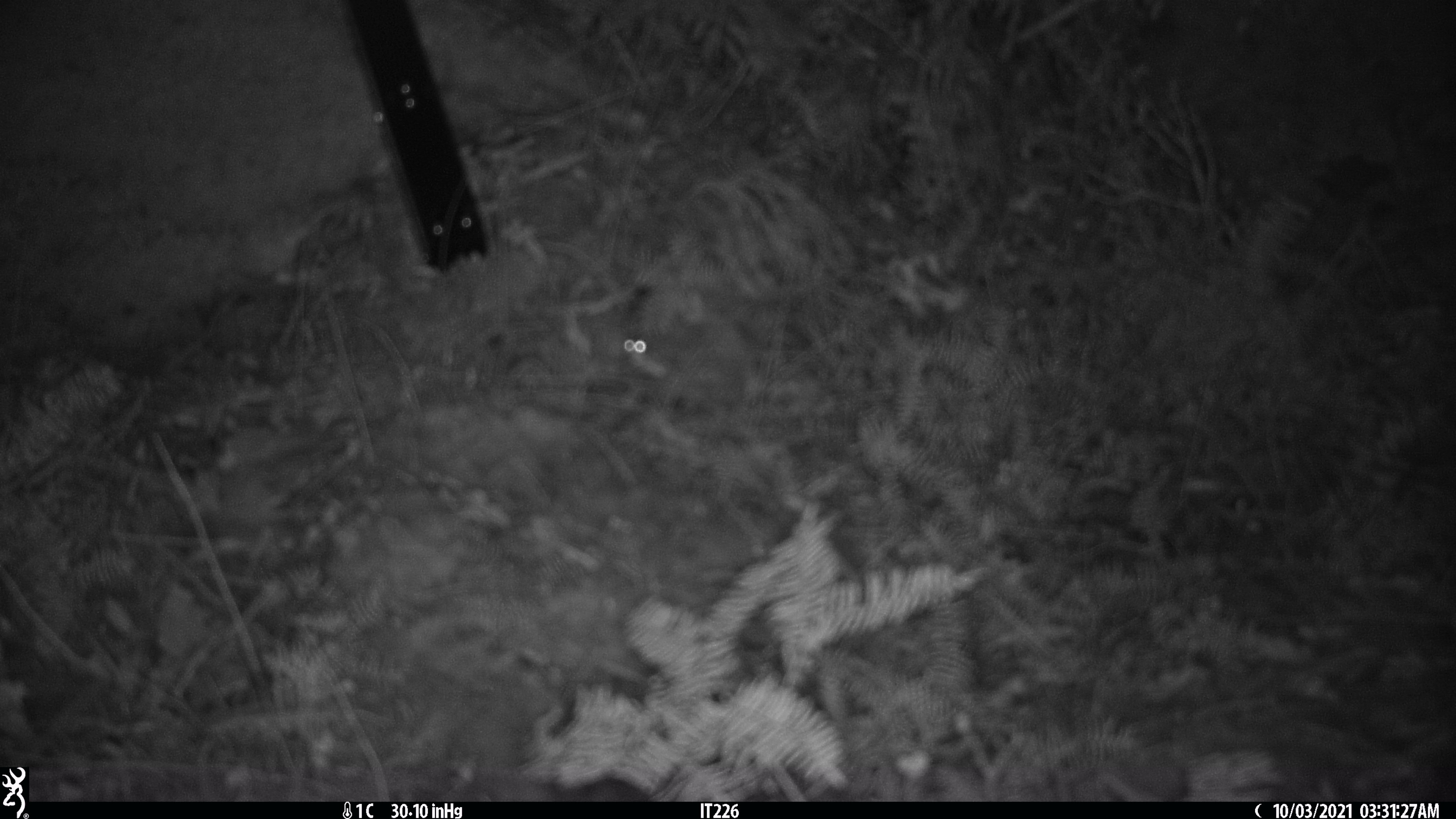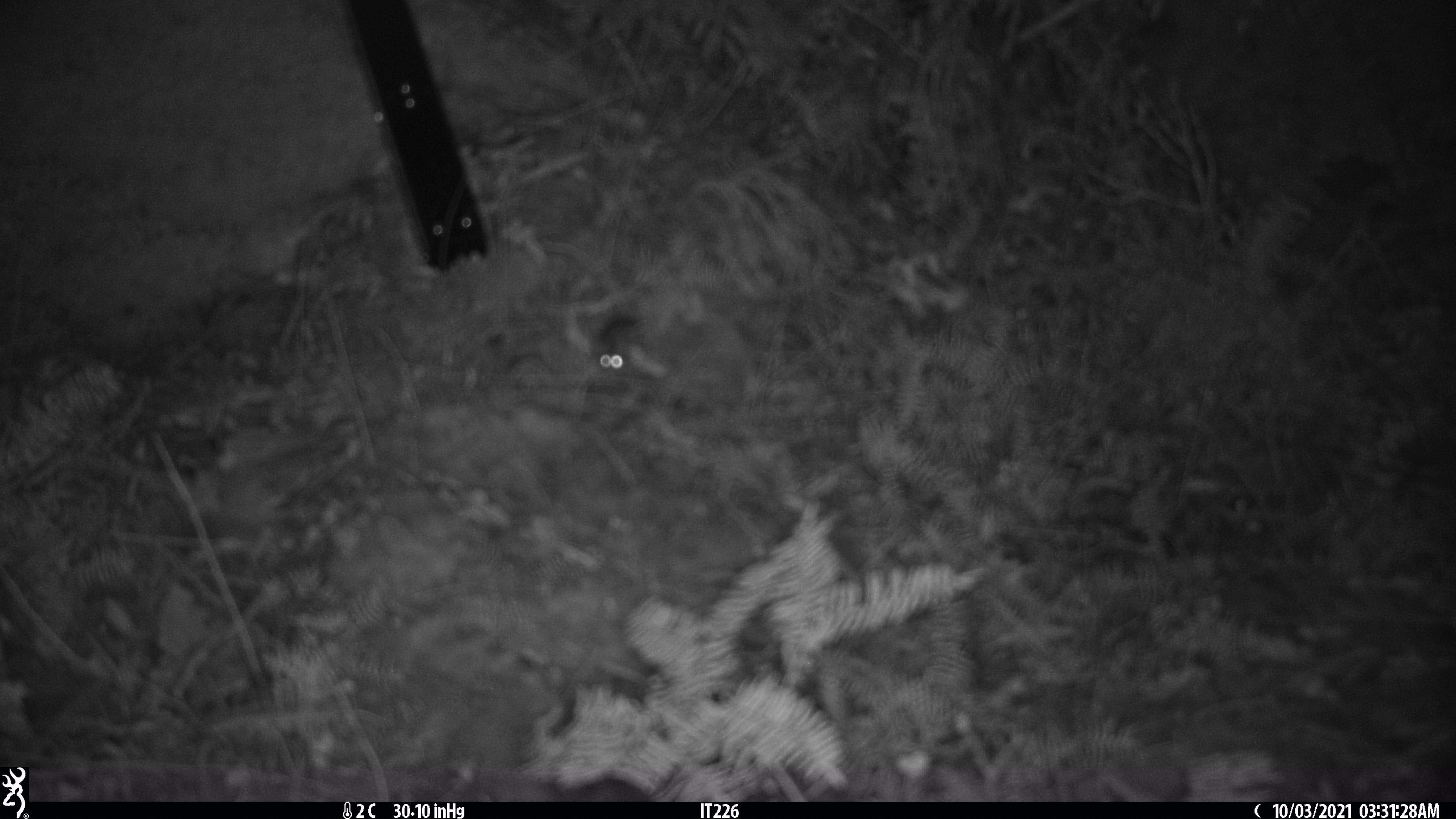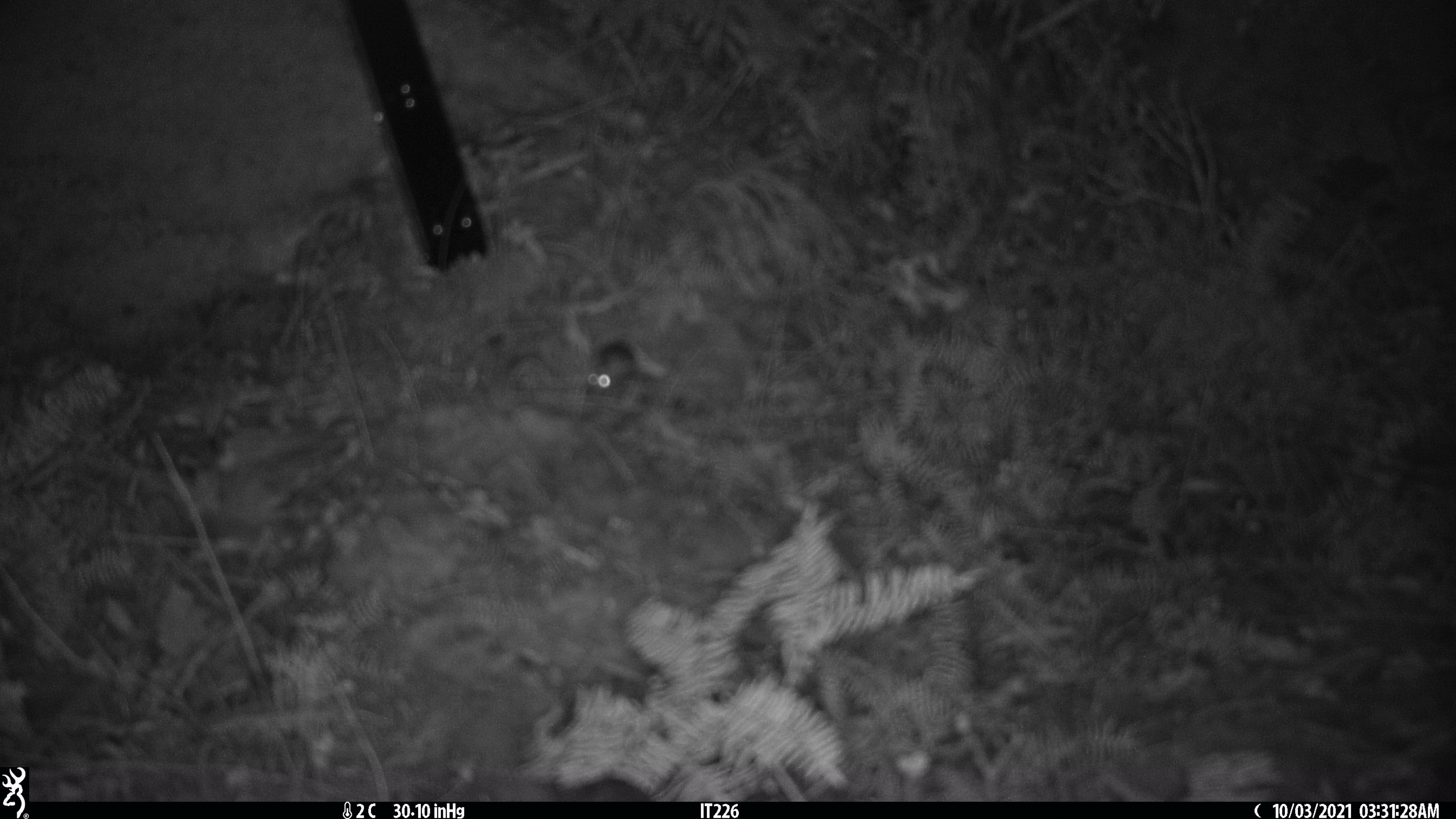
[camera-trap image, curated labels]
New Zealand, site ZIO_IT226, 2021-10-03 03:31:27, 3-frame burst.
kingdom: Animalia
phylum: Chordata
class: Mammalia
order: Rodentia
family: Muridae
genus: Mus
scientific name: Mus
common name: mouse